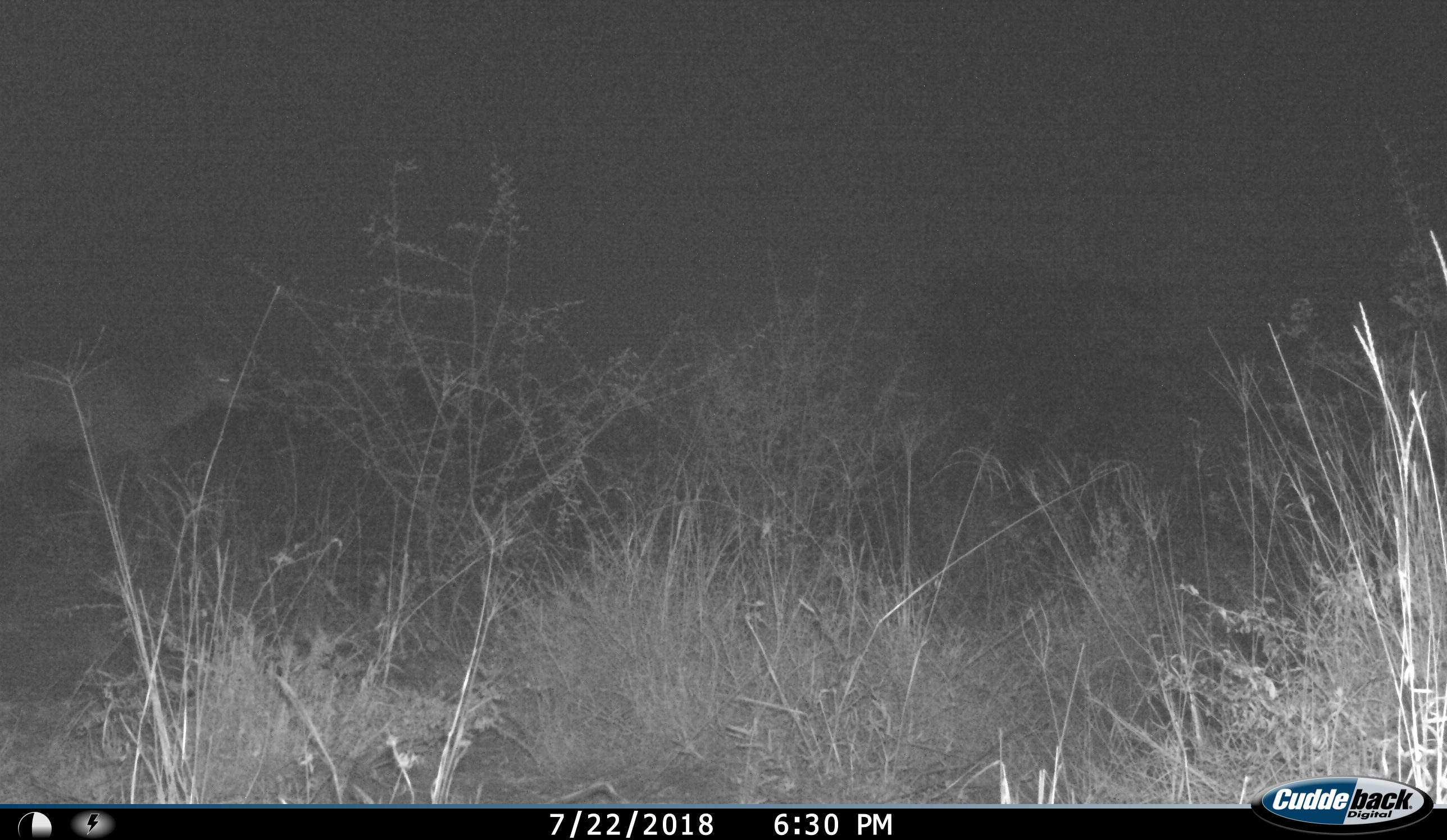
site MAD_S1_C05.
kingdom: Animalia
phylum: Chordata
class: Mammalia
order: Artiodactyla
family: Bovidae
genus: Aepyceros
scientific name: Aepyceros melampus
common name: impala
Impala (Aepyceros melampus), count 1. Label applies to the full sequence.